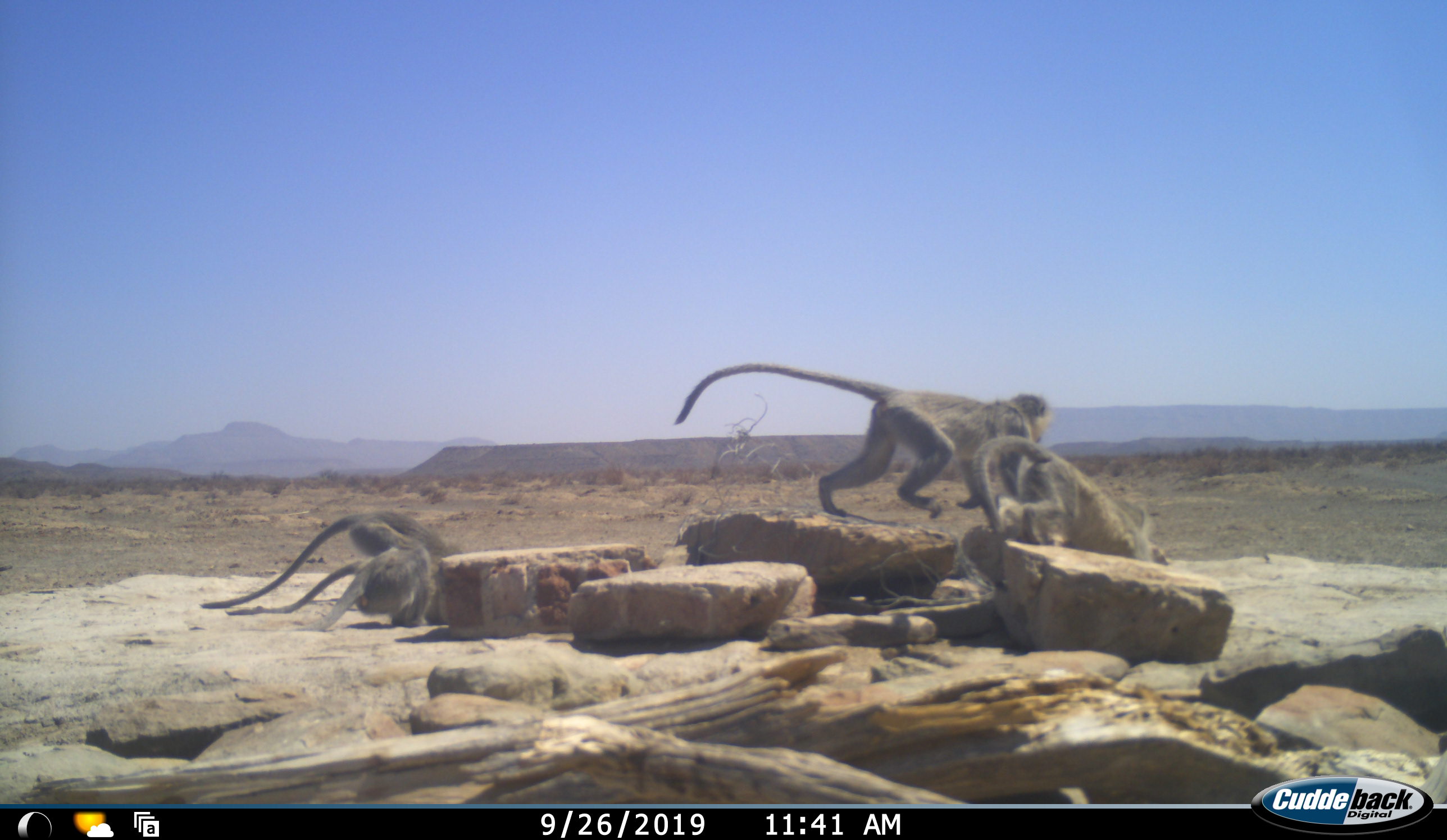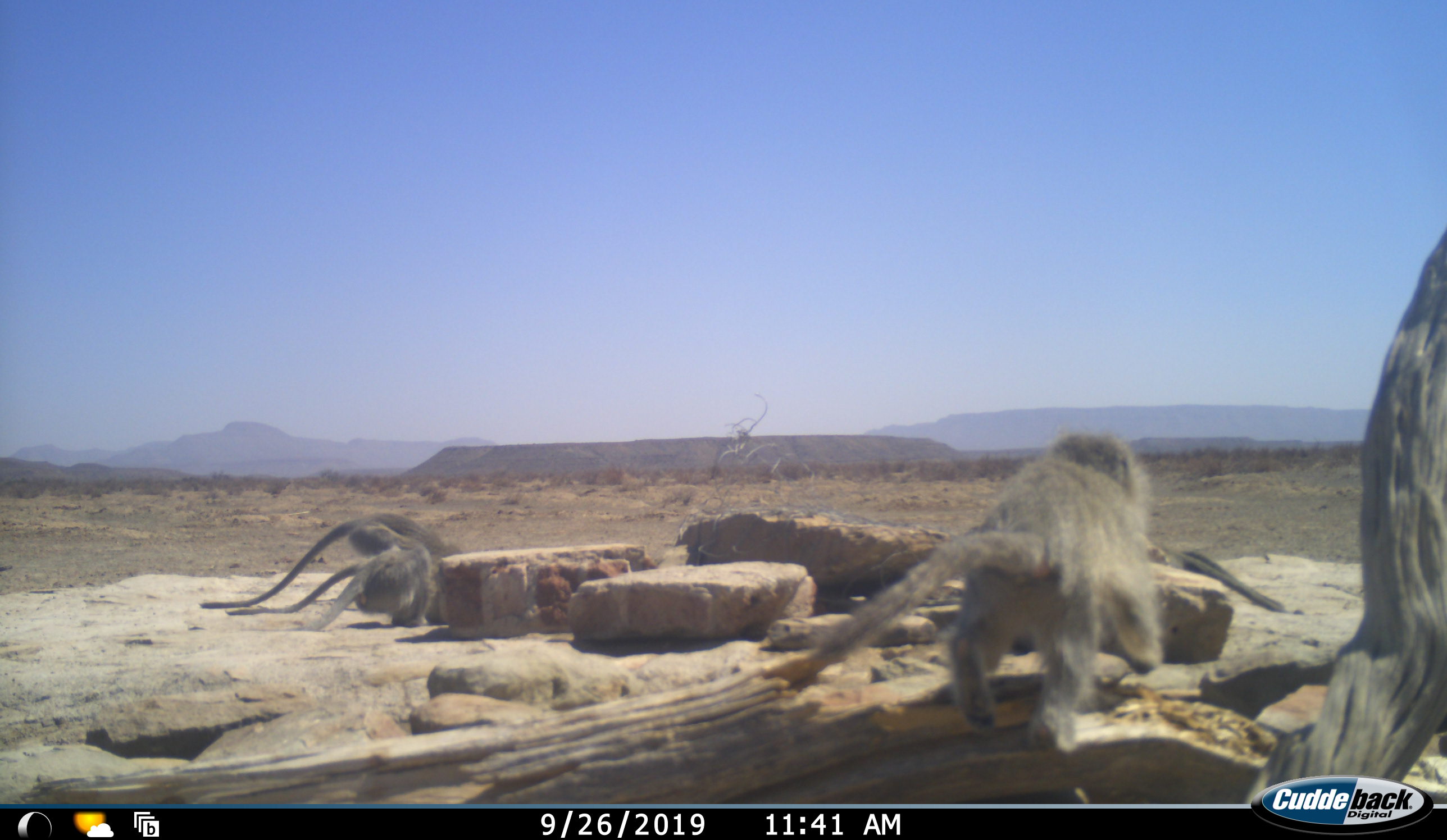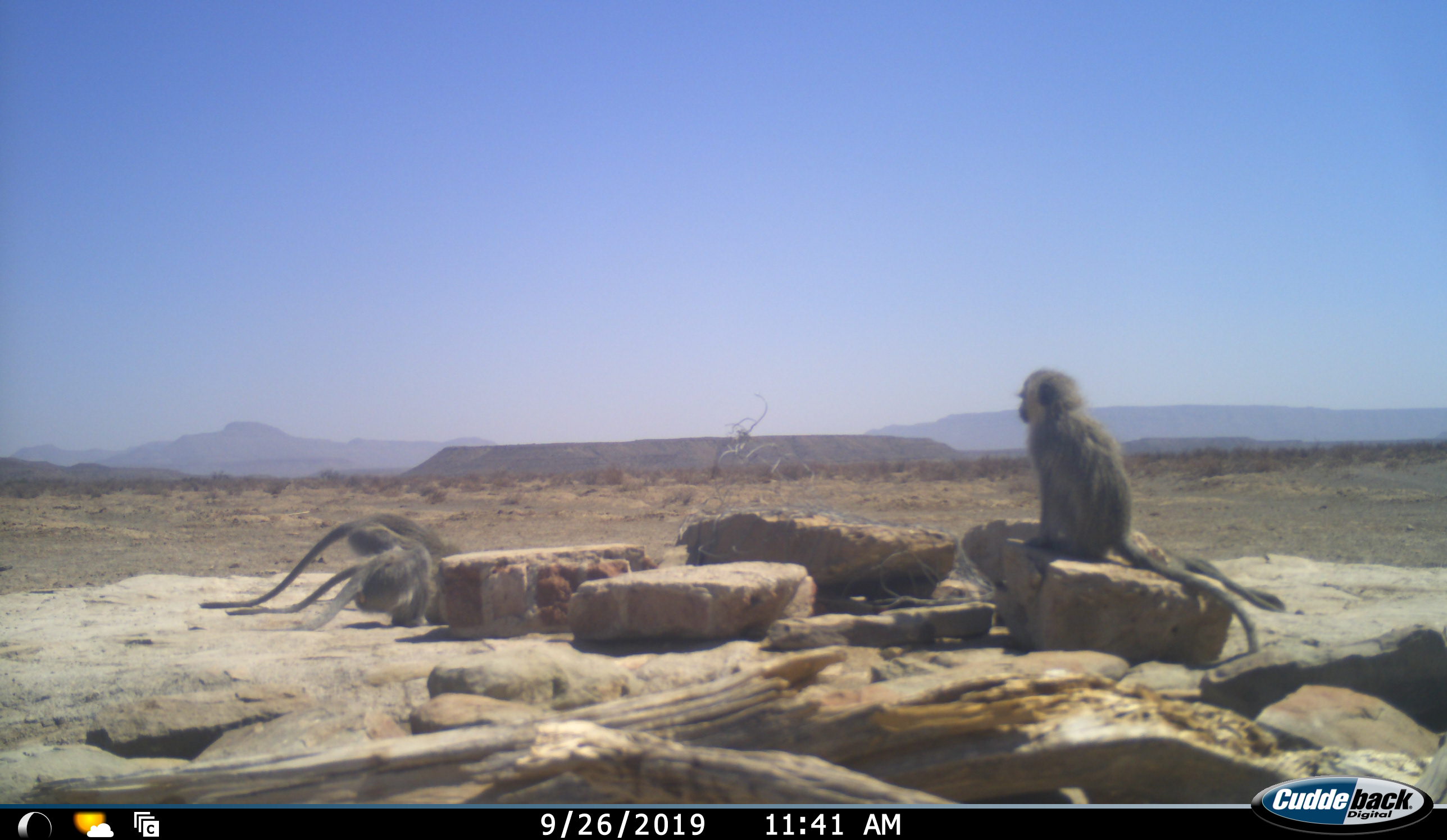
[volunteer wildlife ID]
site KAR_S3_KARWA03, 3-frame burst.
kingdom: Animalia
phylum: Chordata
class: Mammalia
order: Primates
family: Cercopithecidae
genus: Chlorocebus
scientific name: Chlorocebus pygerythrus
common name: vervet monkey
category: monkeyvervet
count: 5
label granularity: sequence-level